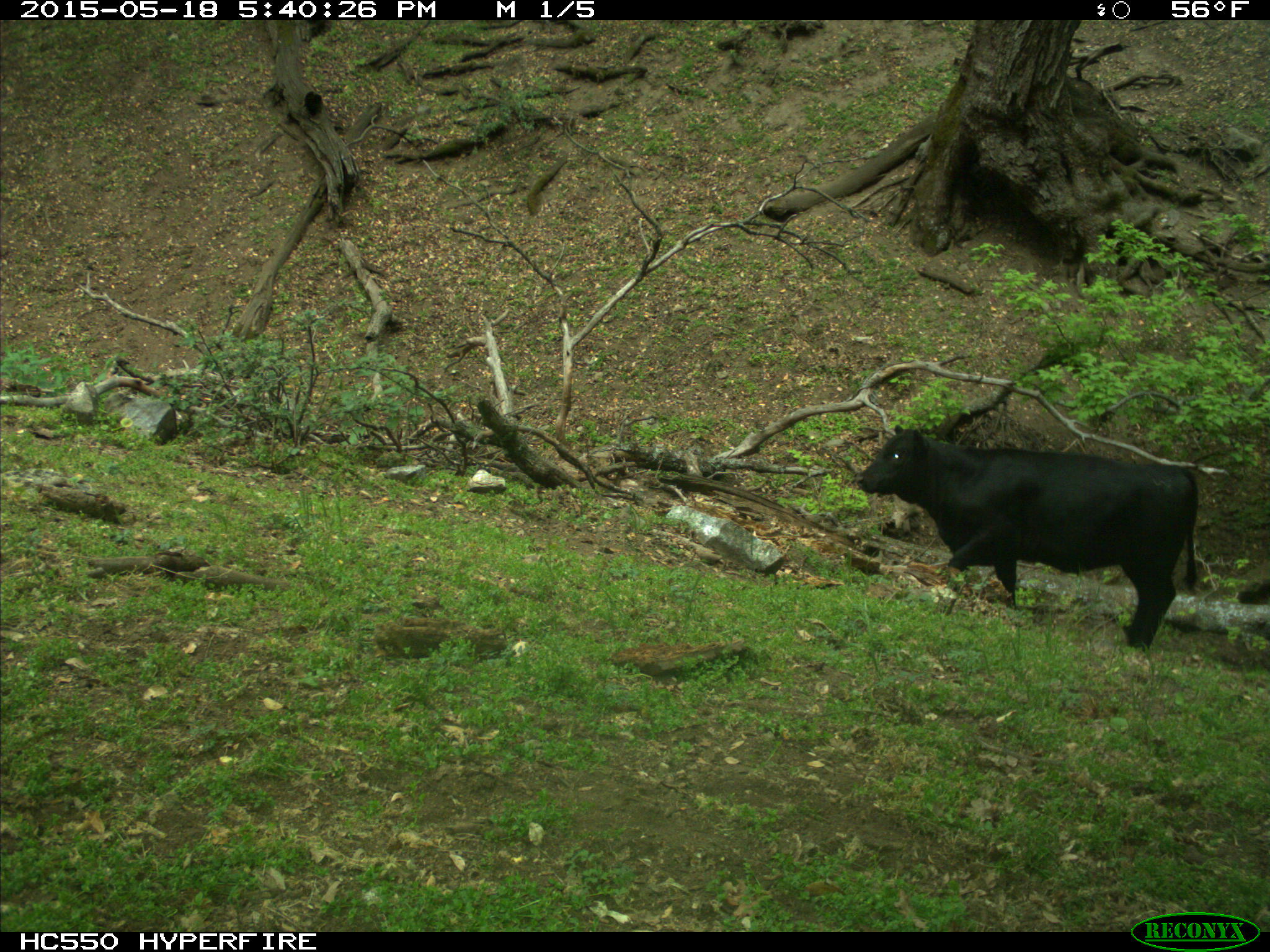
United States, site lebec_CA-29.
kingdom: Animalia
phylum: Chordata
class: Mammalia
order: Artiodactyla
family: Bovidae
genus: Bos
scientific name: Bos taurus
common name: domestic cow